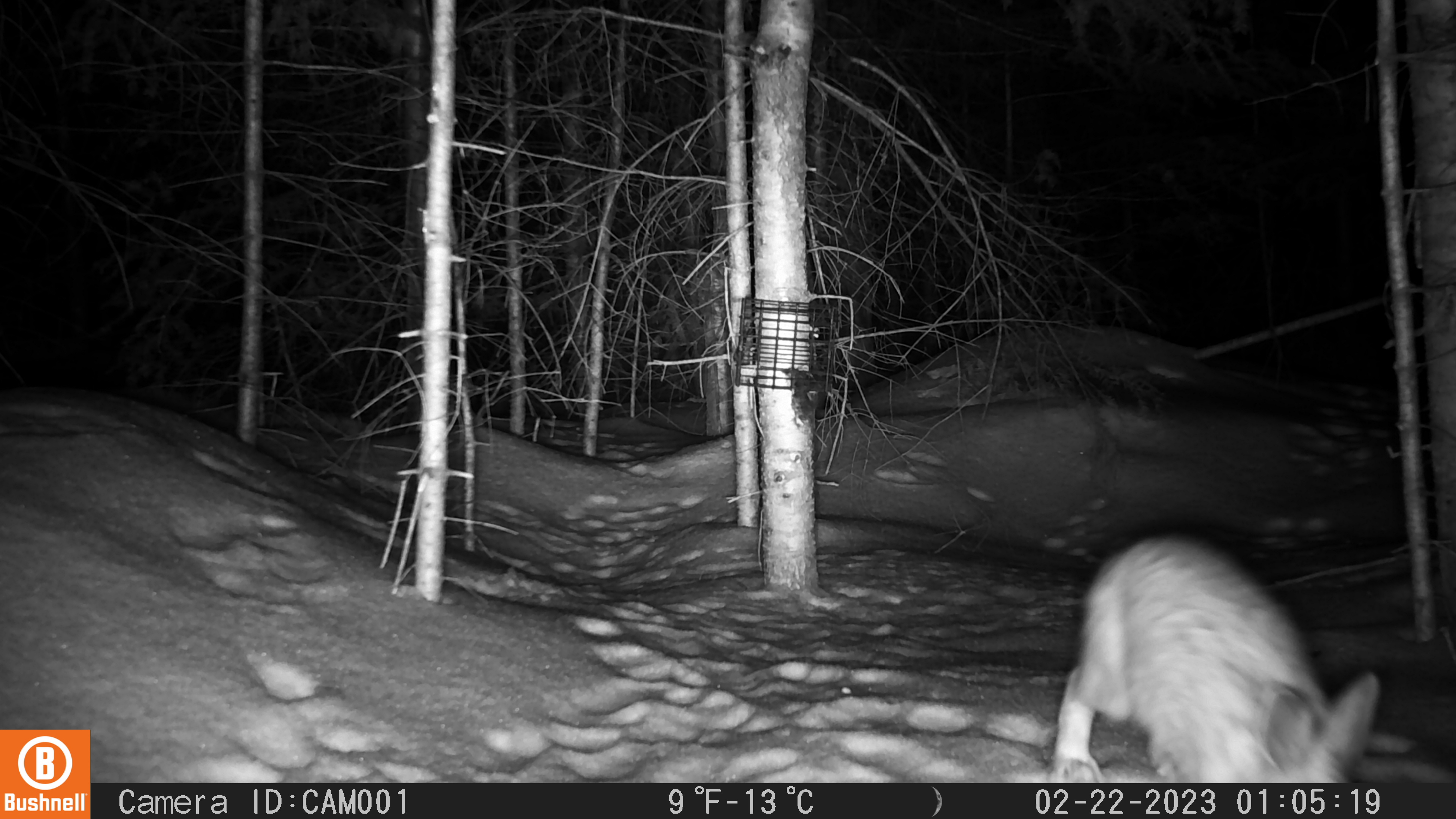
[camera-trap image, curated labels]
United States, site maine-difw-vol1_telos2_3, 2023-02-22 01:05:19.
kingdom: Animalia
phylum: Chordata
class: Mammalia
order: Lagomorpha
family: Leporidae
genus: Lepus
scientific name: Lepus americanus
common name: snowshoe hare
Snowshoe hare (Lepus americanus).